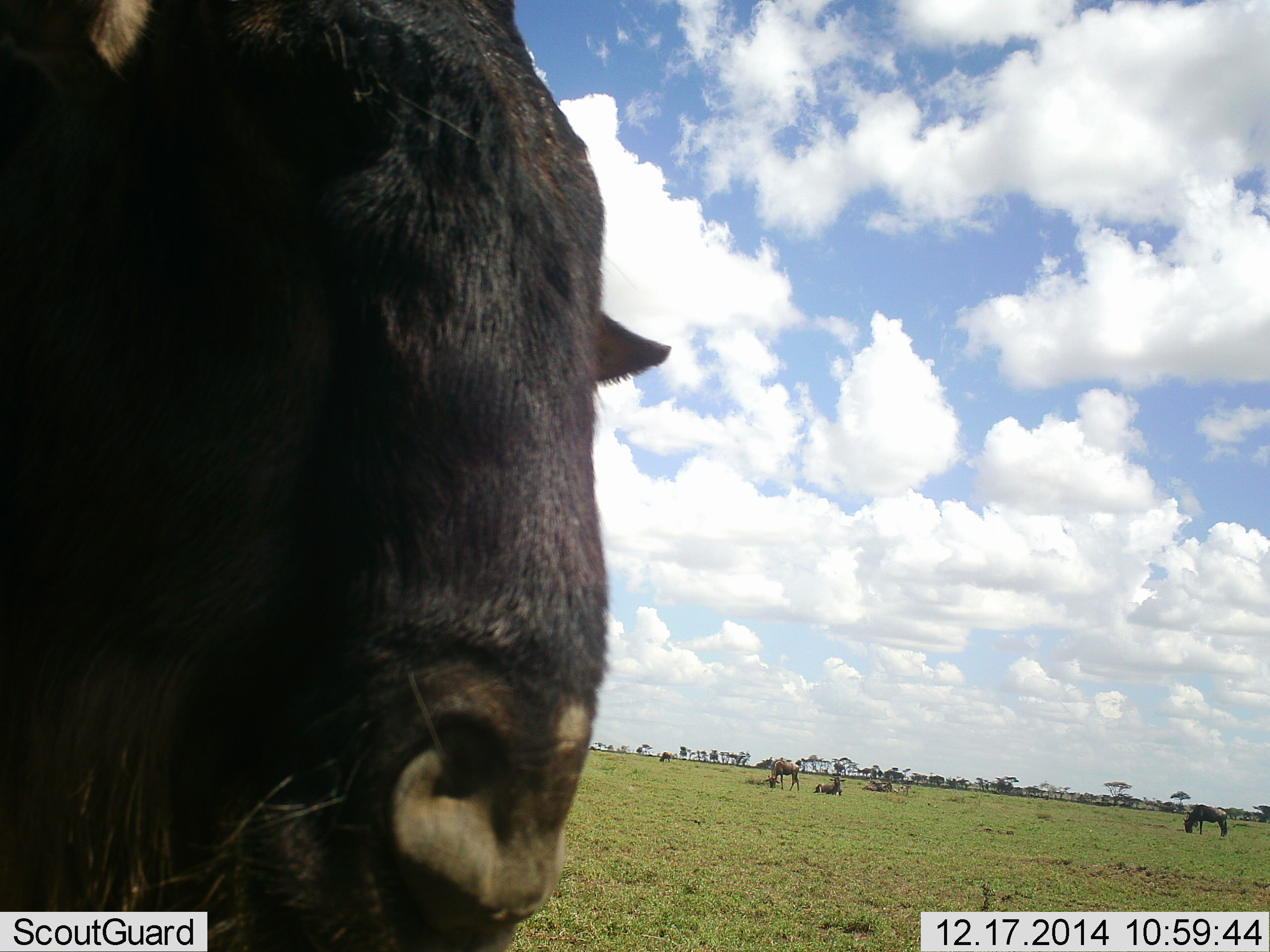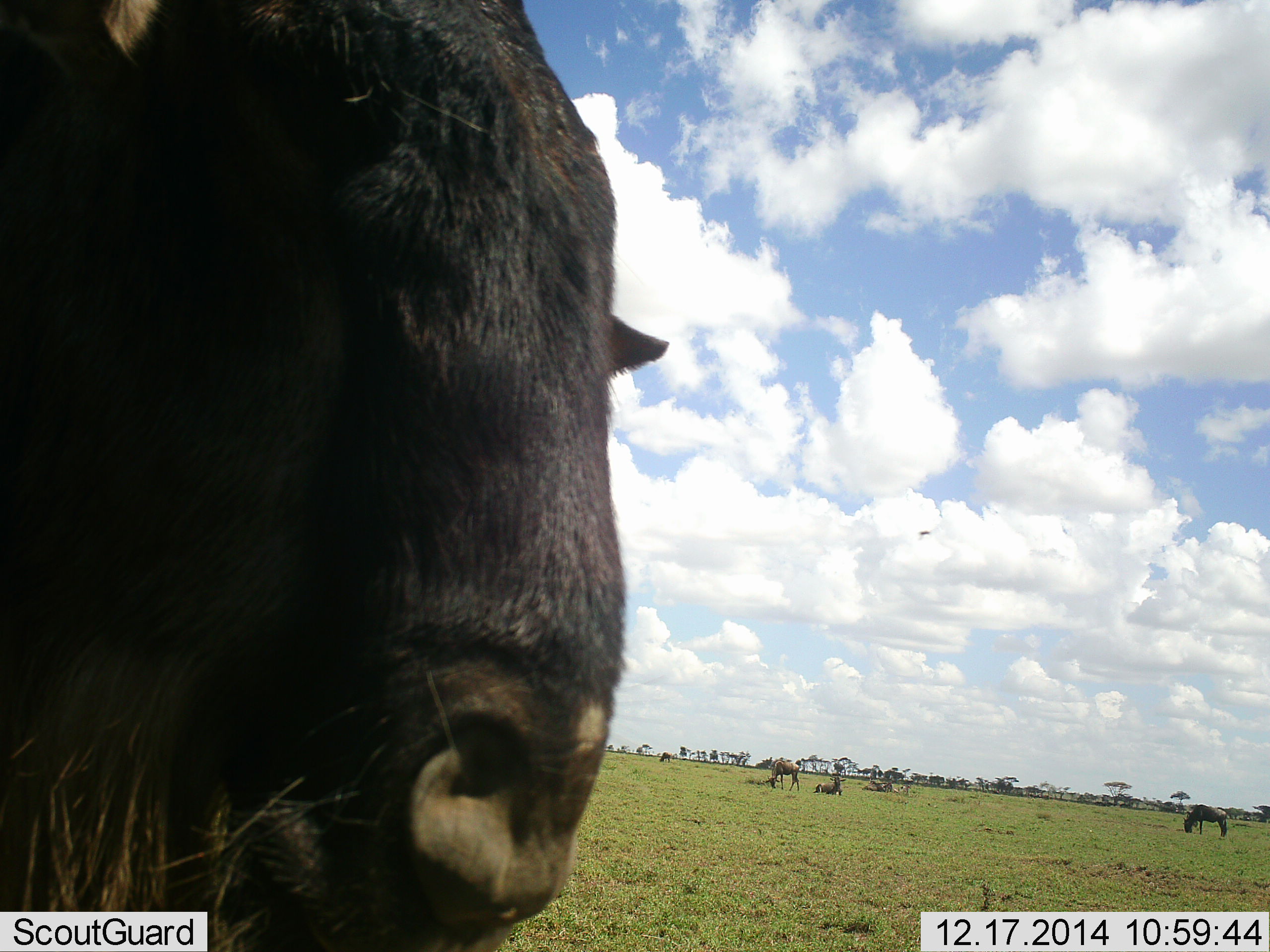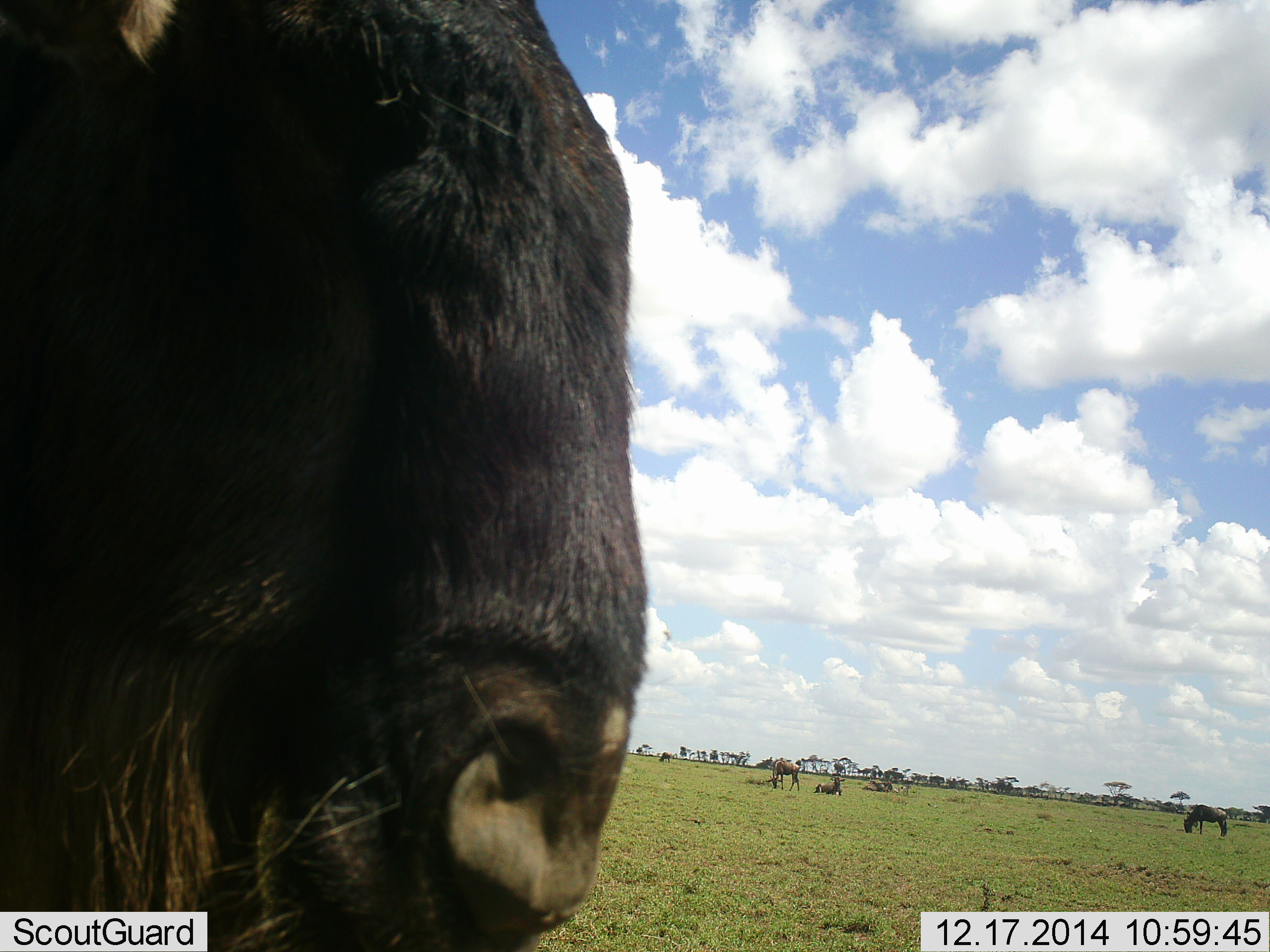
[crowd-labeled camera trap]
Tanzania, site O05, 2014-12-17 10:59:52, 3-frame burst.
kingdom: Animalia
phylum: Chordata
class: Mammalia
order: Artiodactyla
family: Bovidae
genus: Connochaetes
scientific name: Connochaetes taurinus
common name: blue wildebeest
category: wildebeest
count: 4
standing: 80%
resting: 30%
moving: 10%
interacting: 10%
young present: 0%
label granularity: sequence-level